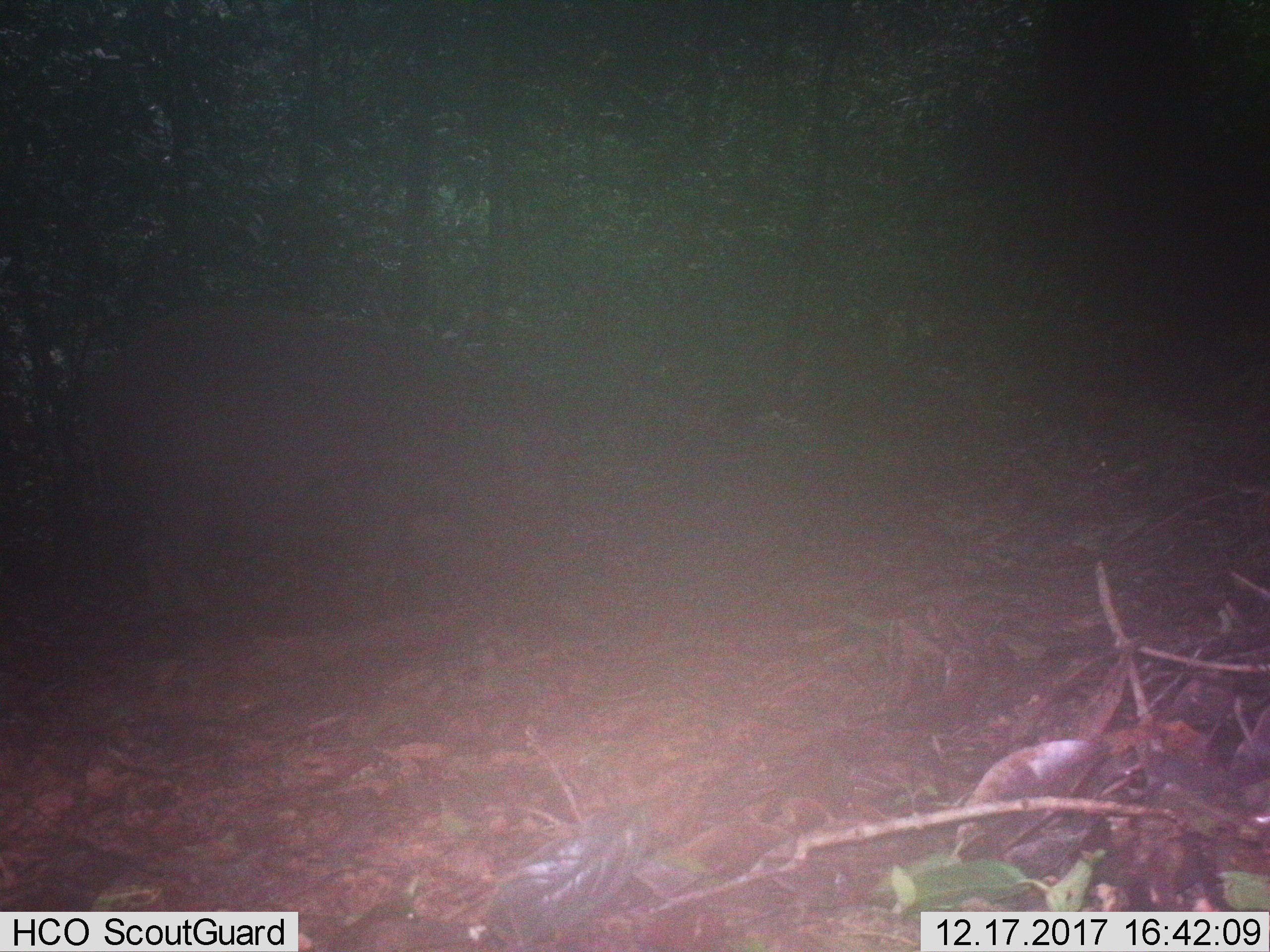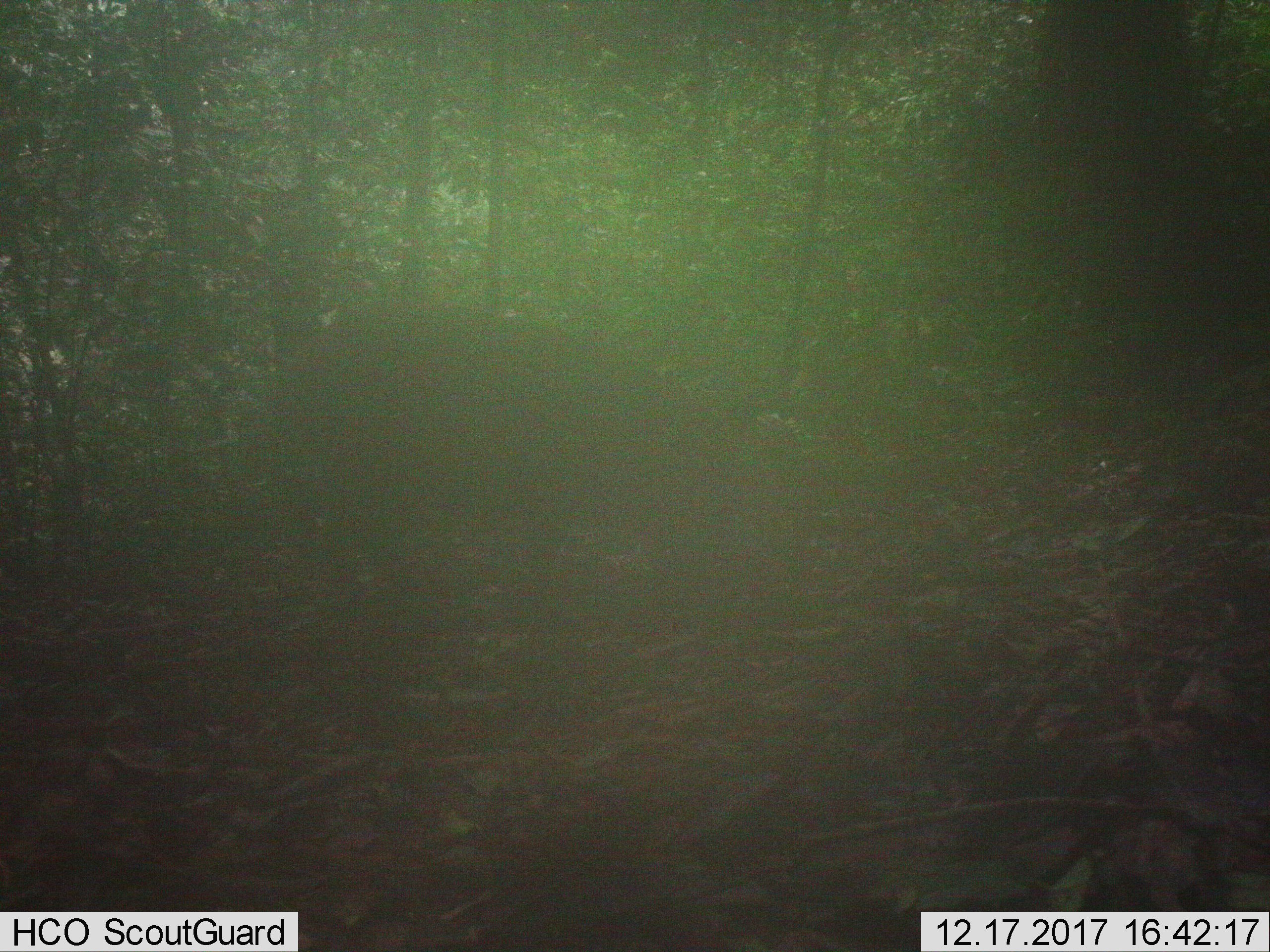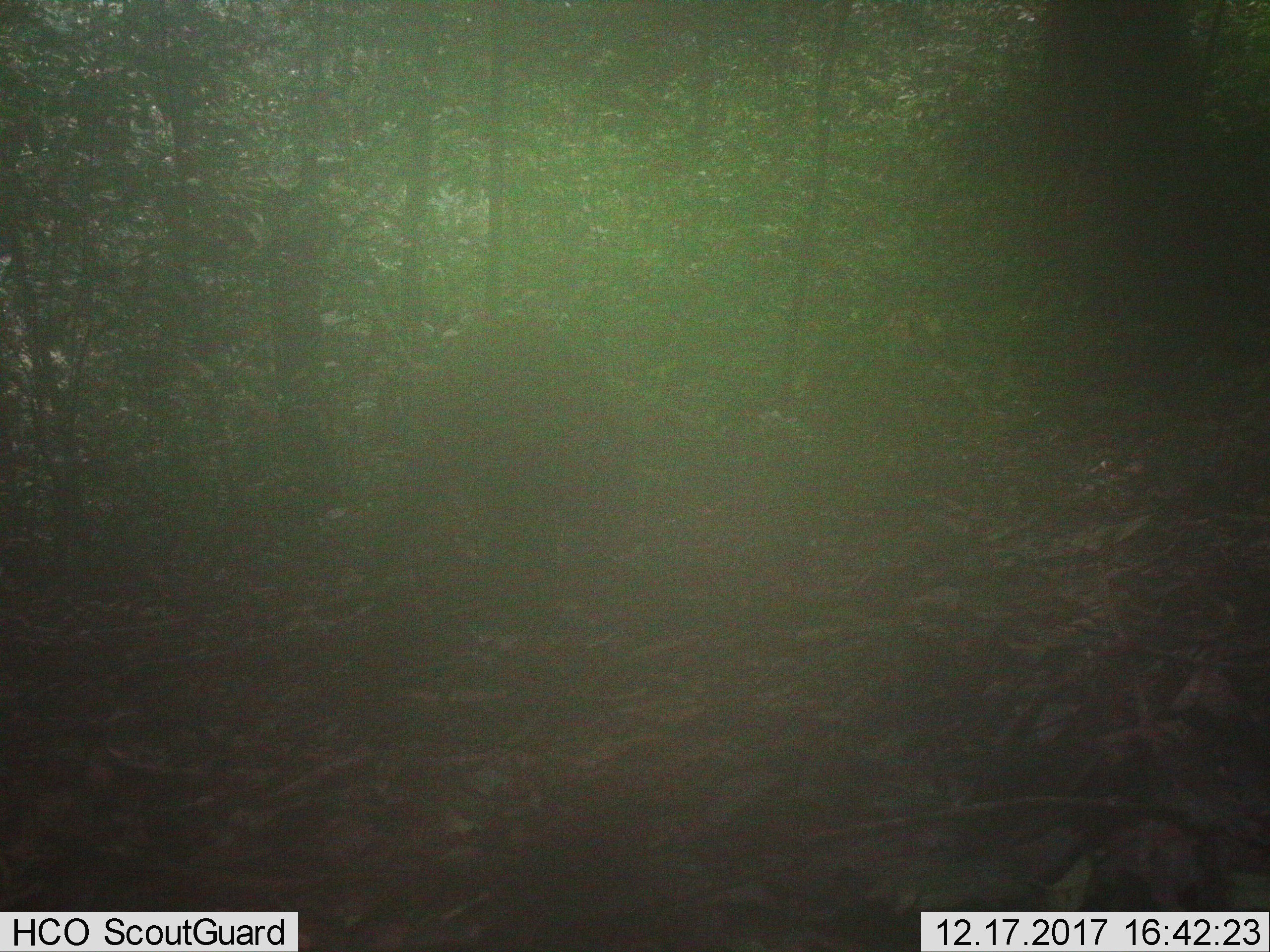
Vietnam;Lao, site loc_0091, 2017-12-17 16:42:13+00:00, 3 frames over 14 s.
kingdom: Animalia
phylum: Chordata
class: Mammalia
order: Artiodactyla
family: Suidae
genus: Sus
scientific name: Sus scrofa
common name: eurasian wild pig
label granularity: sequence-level